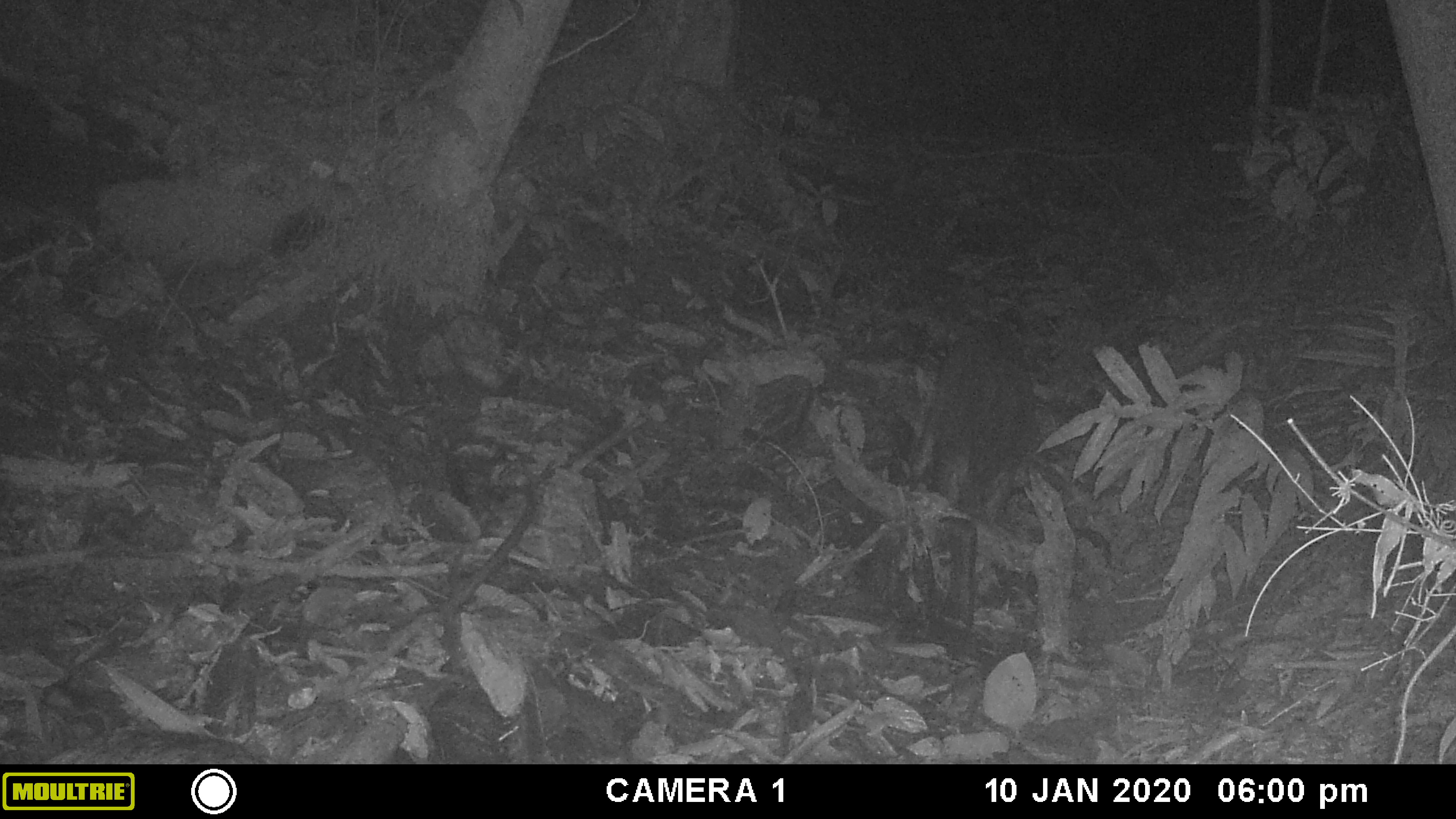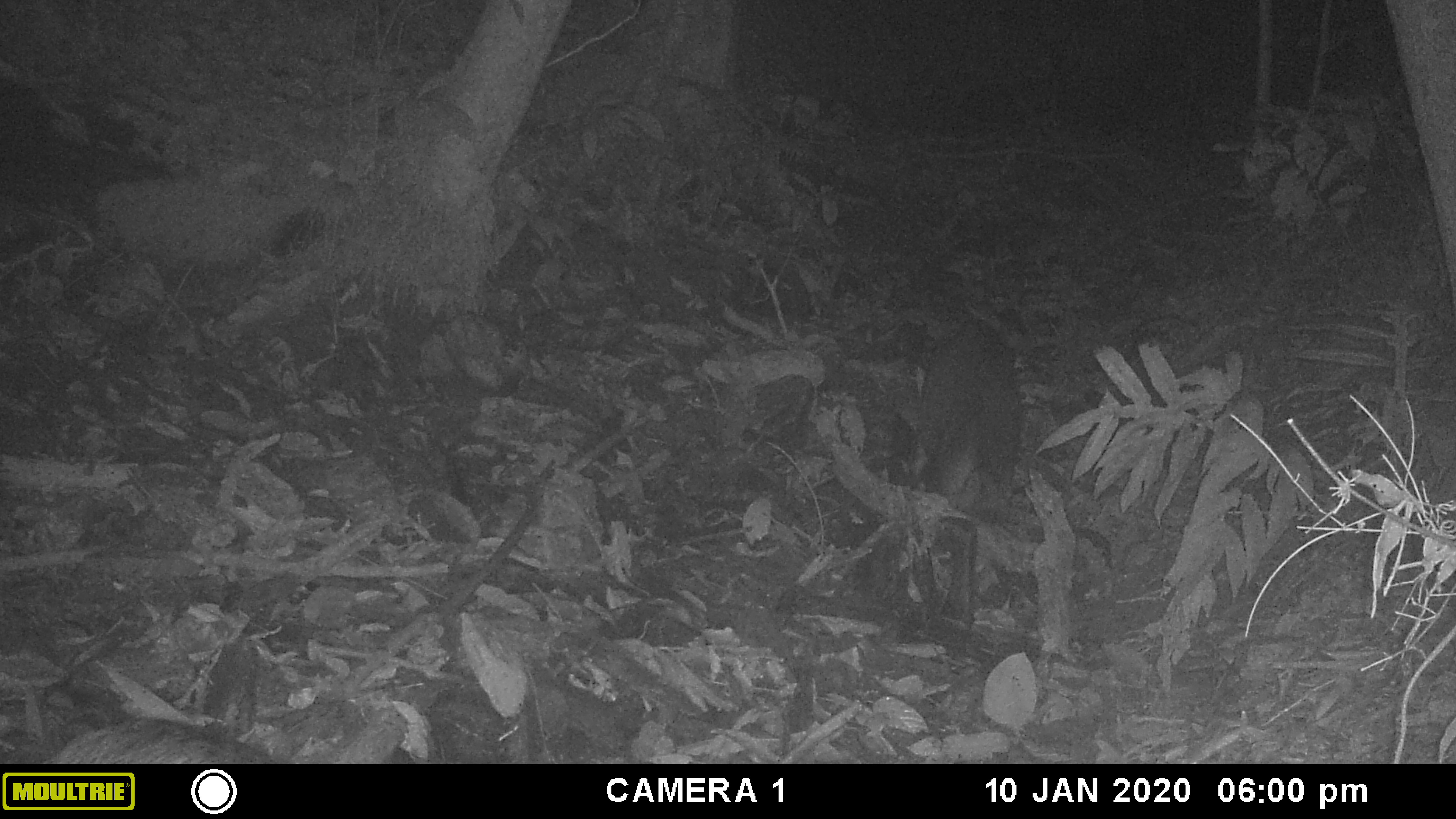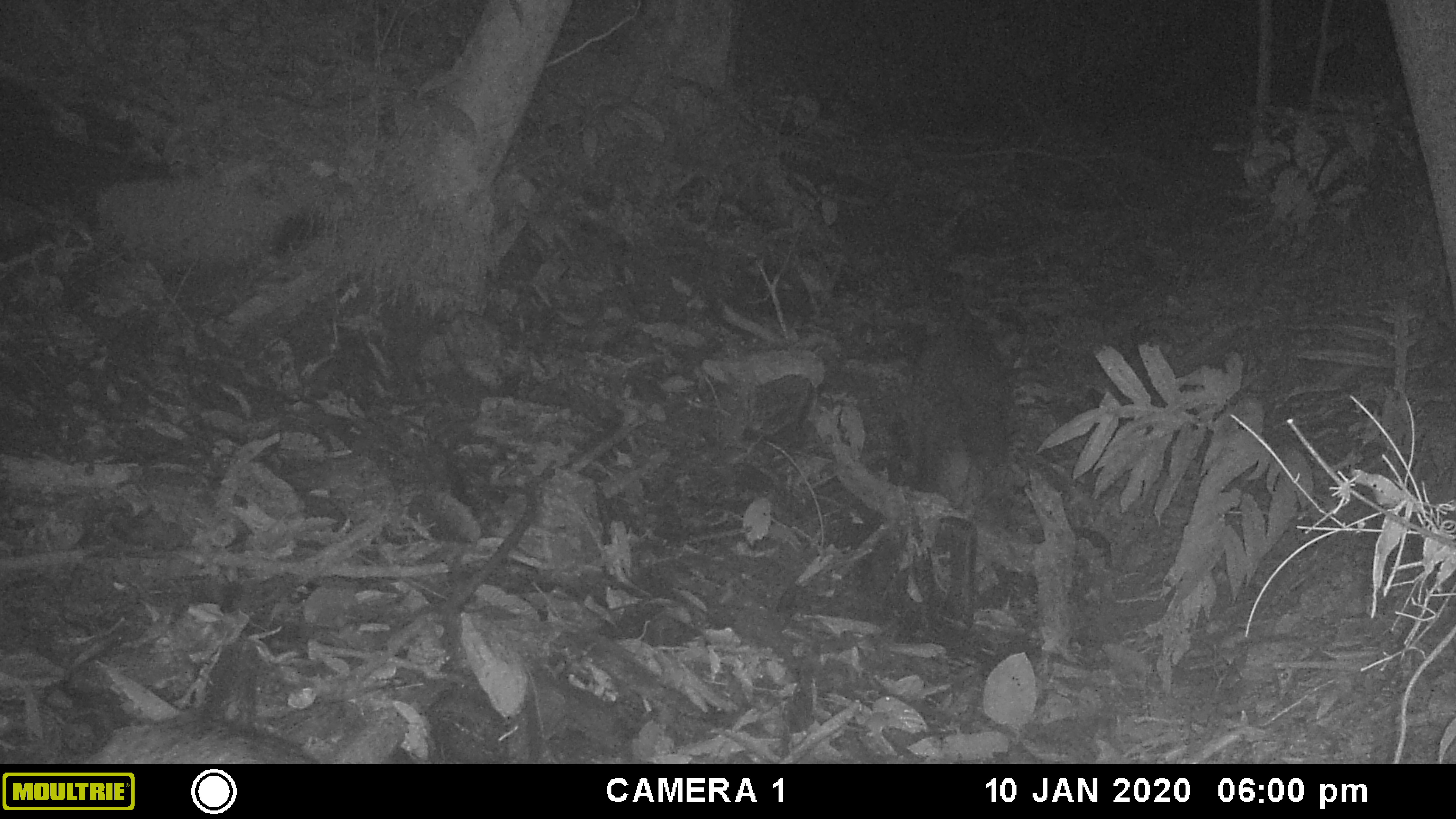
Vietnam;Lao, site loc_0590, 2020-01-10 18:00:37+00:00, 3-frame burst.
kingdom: Animalia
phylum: Chordata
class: Mammalia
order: Artiodactyla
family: Suidae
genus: Sus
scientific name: Sus scrofa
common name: eurasian wild pig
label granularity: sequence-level